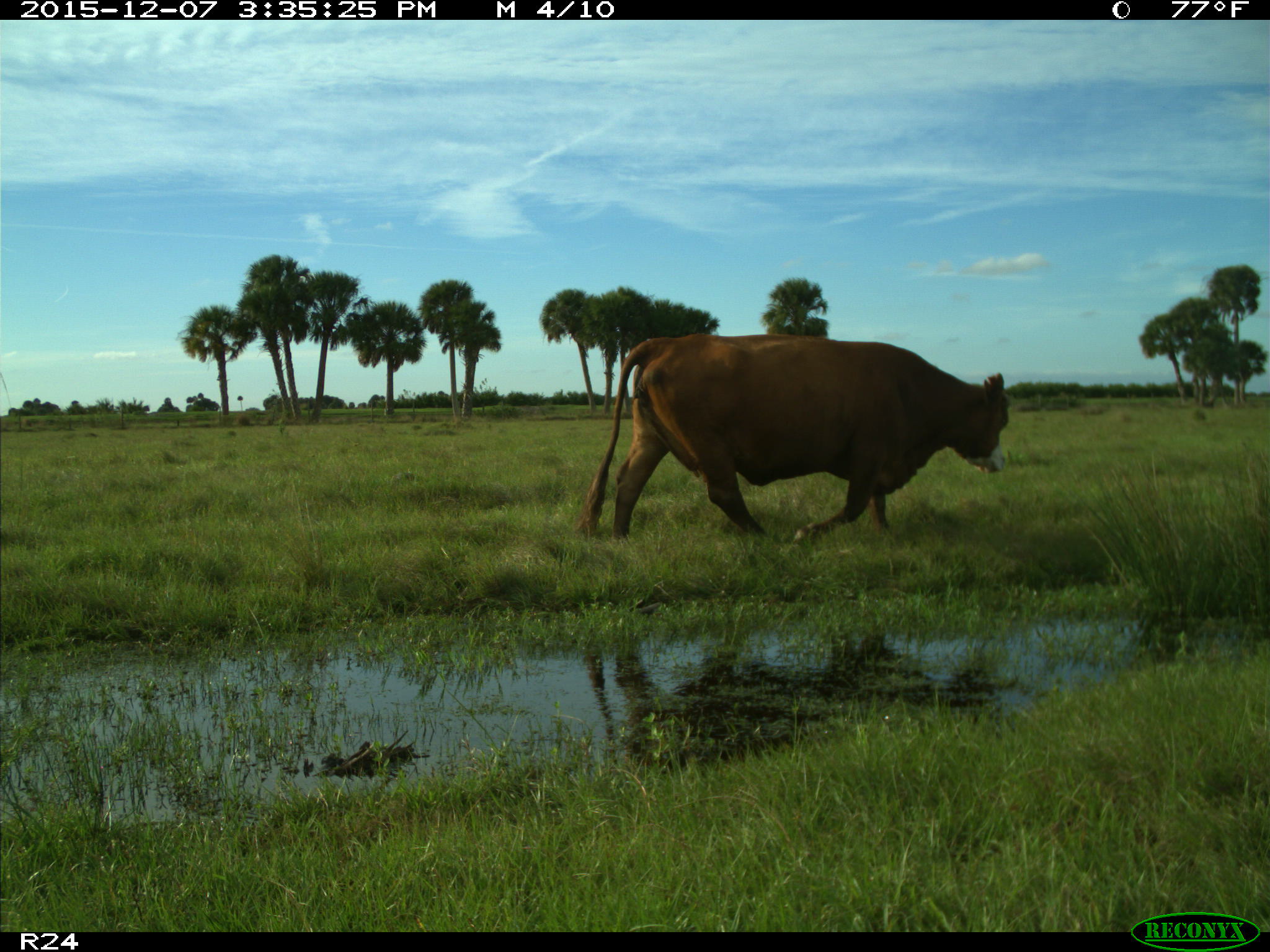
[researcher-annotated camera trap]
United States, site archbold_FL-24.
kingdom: Animalia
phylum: Chordata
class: Mammalia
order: Artiodactyla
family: Bovidae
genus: Bos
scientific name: Bos taurus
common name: domestic cow